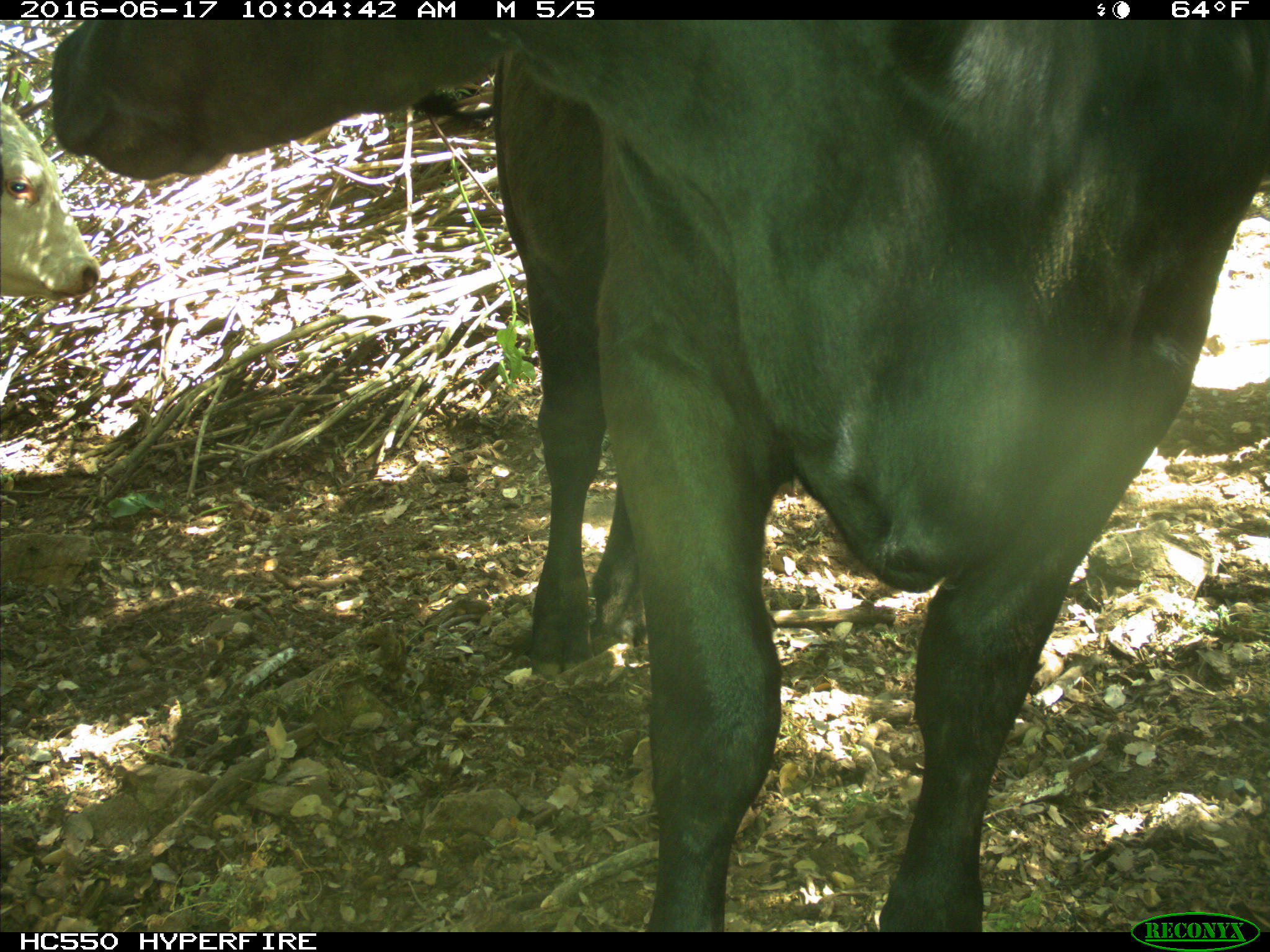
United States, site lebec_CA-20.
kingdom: Animalia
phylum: Chordata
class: Mammalia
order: Artiodactyla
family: Bovidae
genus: Bos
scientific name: Bos taurus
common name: domestic cow